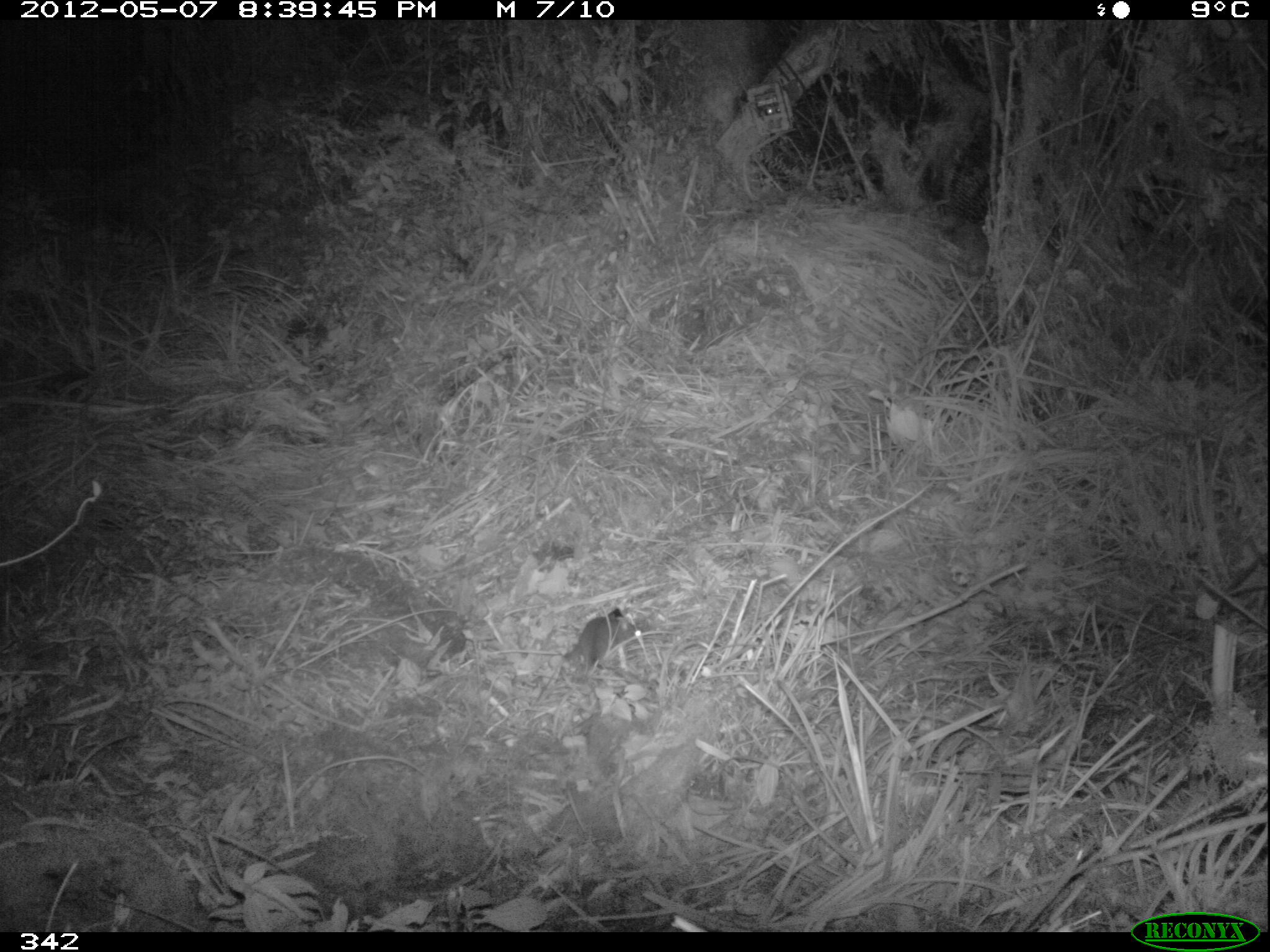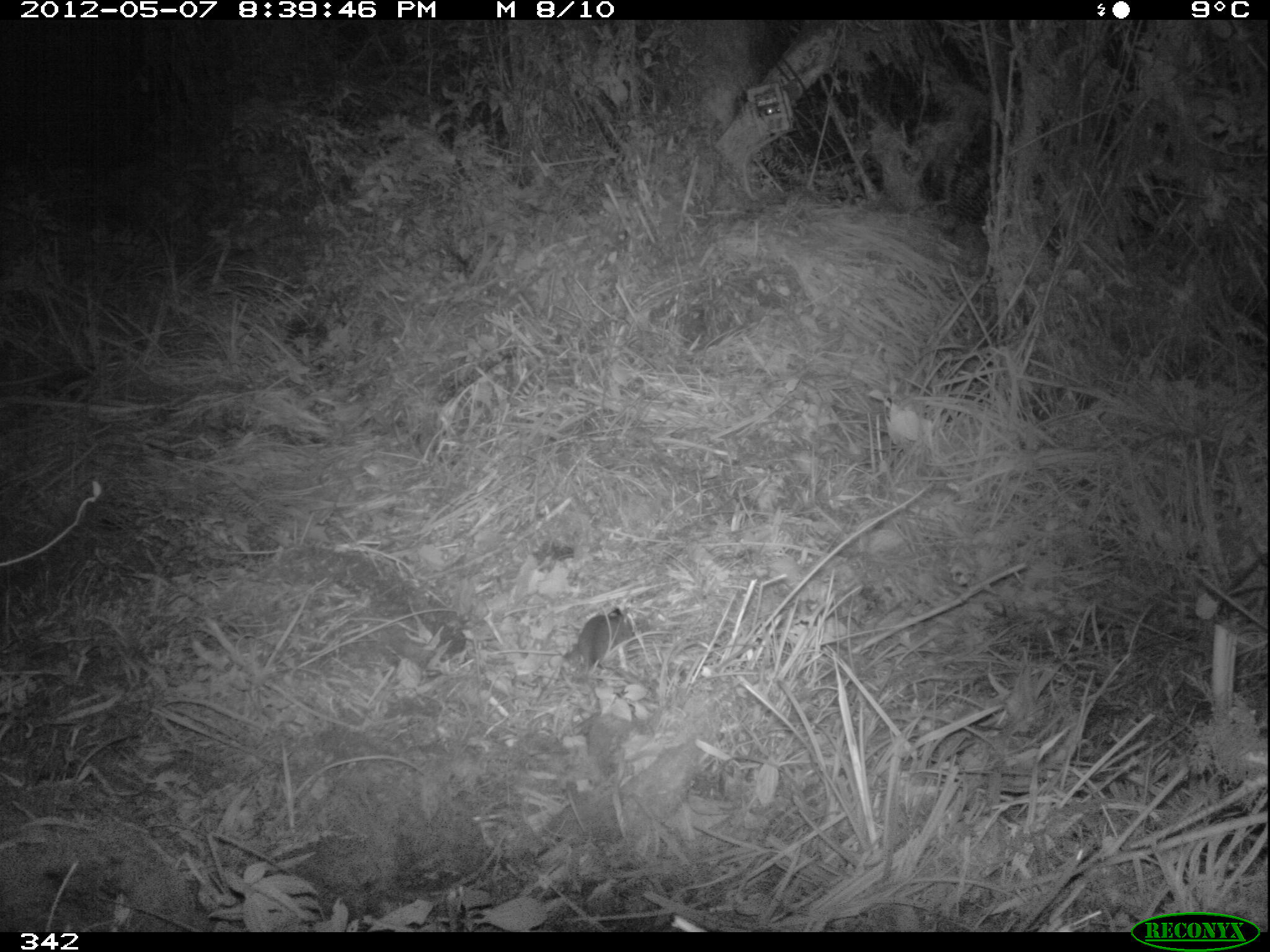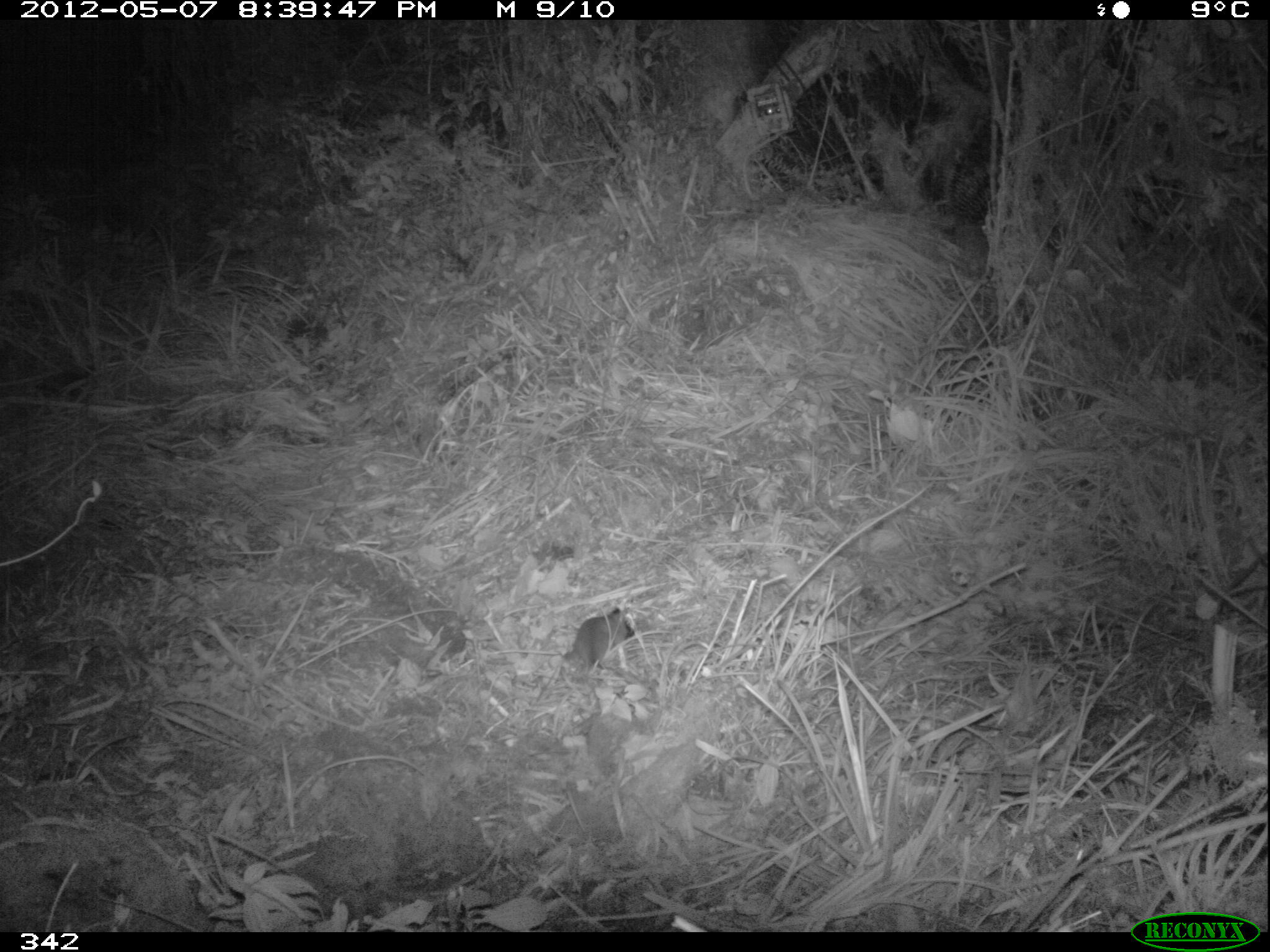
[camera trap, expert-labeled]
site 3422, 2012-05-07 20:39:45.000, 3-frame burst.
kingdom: Animalia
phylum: Chordata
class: Mammalia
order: Rodentia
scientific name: Rodentia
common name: rodents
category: unknown rodent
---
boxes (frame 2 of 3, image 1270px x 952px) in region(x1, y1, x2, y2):
unknown rodent: region(576, 614, 634, 678)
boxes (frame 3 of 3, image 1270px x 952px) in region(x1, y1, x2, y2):
unknown rodent: region(562, 607, 629, 676)